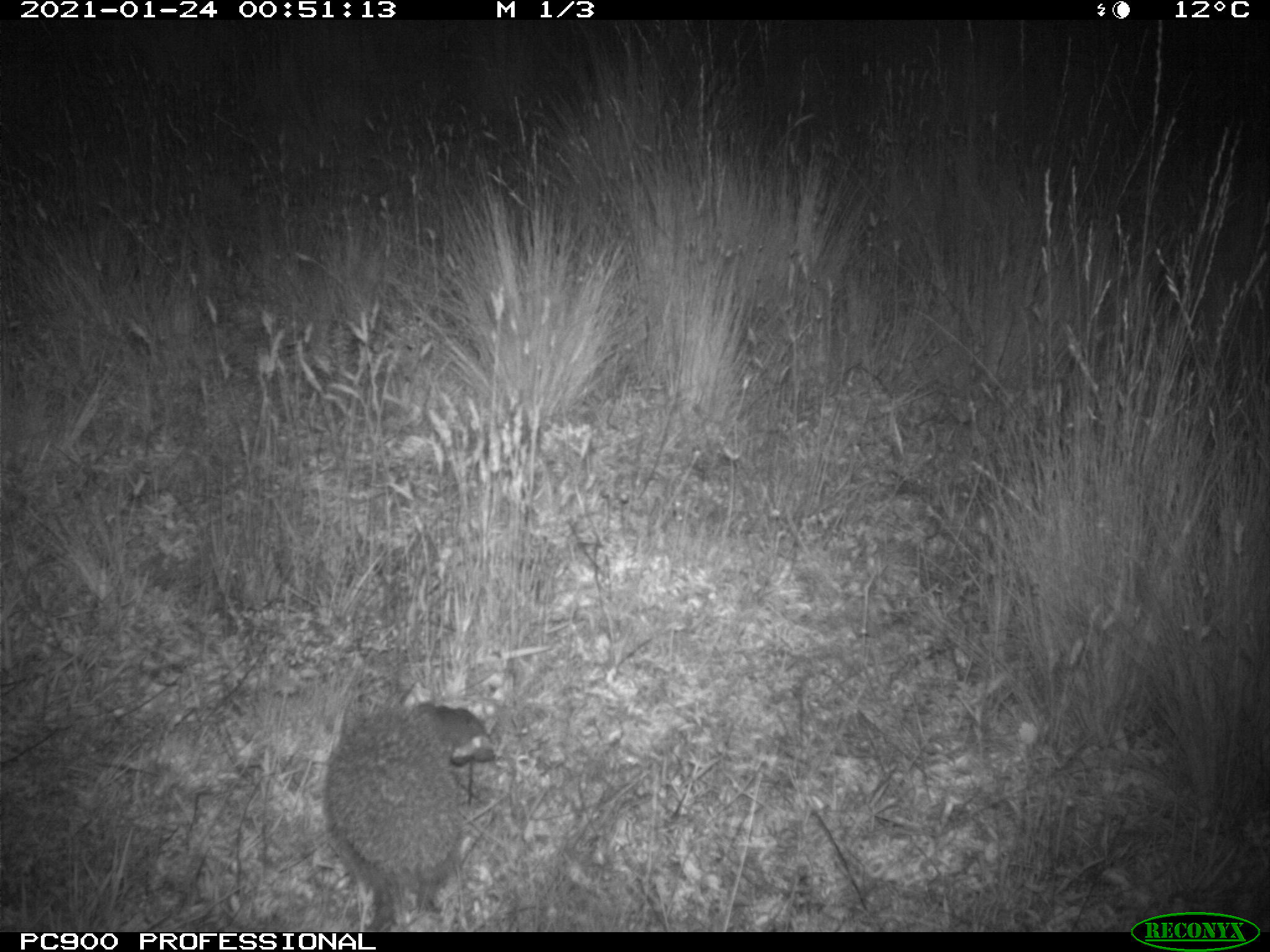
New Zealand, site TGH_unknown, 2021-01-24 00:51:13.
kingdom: Animalia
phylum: Chordata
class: Mammalia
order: Eulipotyphla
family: Erinaceidae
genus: Erinaceus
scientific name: Erinaceus europaeus europaeus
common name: european hedgehog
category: hedgehog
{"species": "hedgehog (european hedgehog) (Erinaceus europaeus europaeus)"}